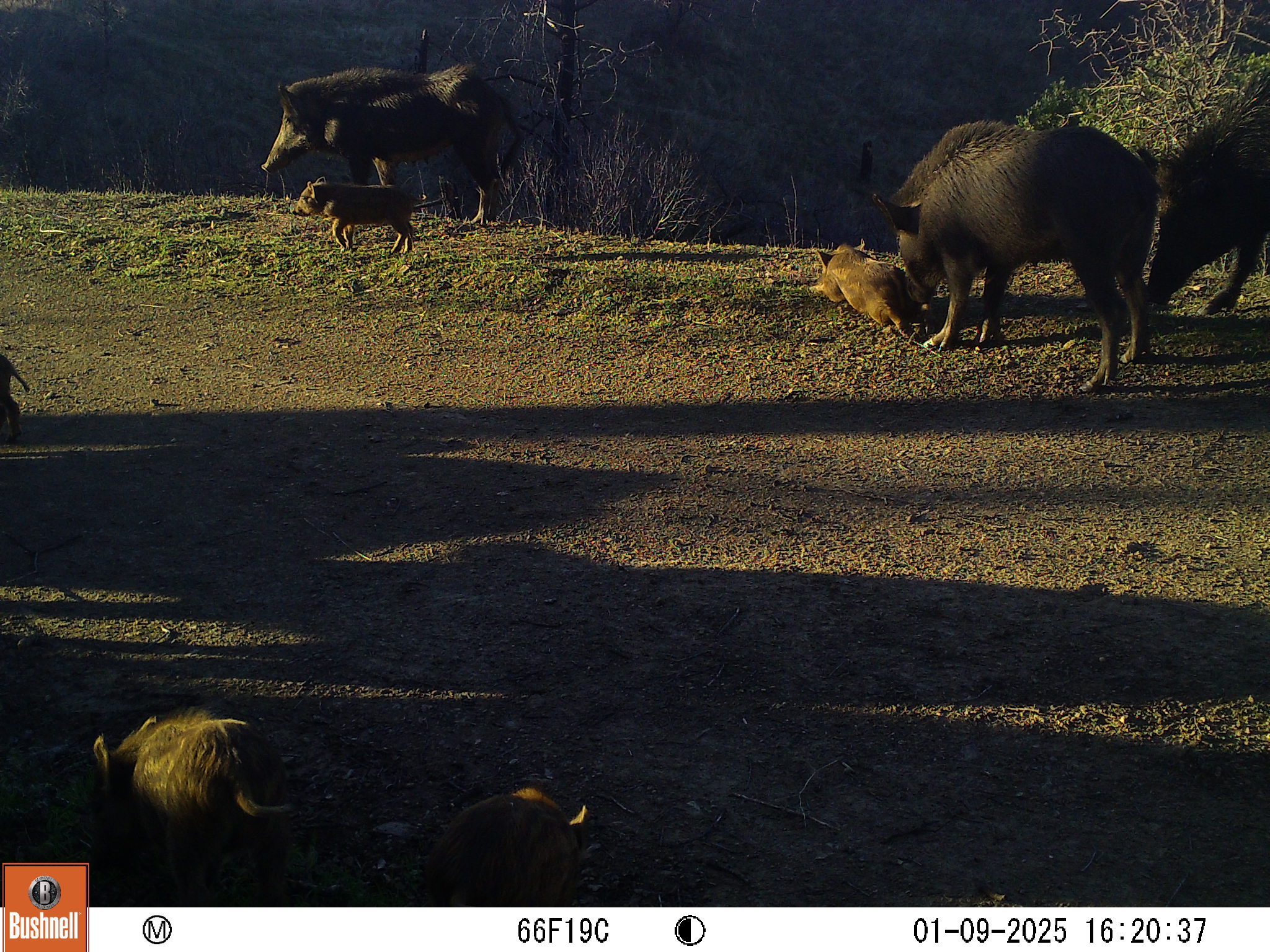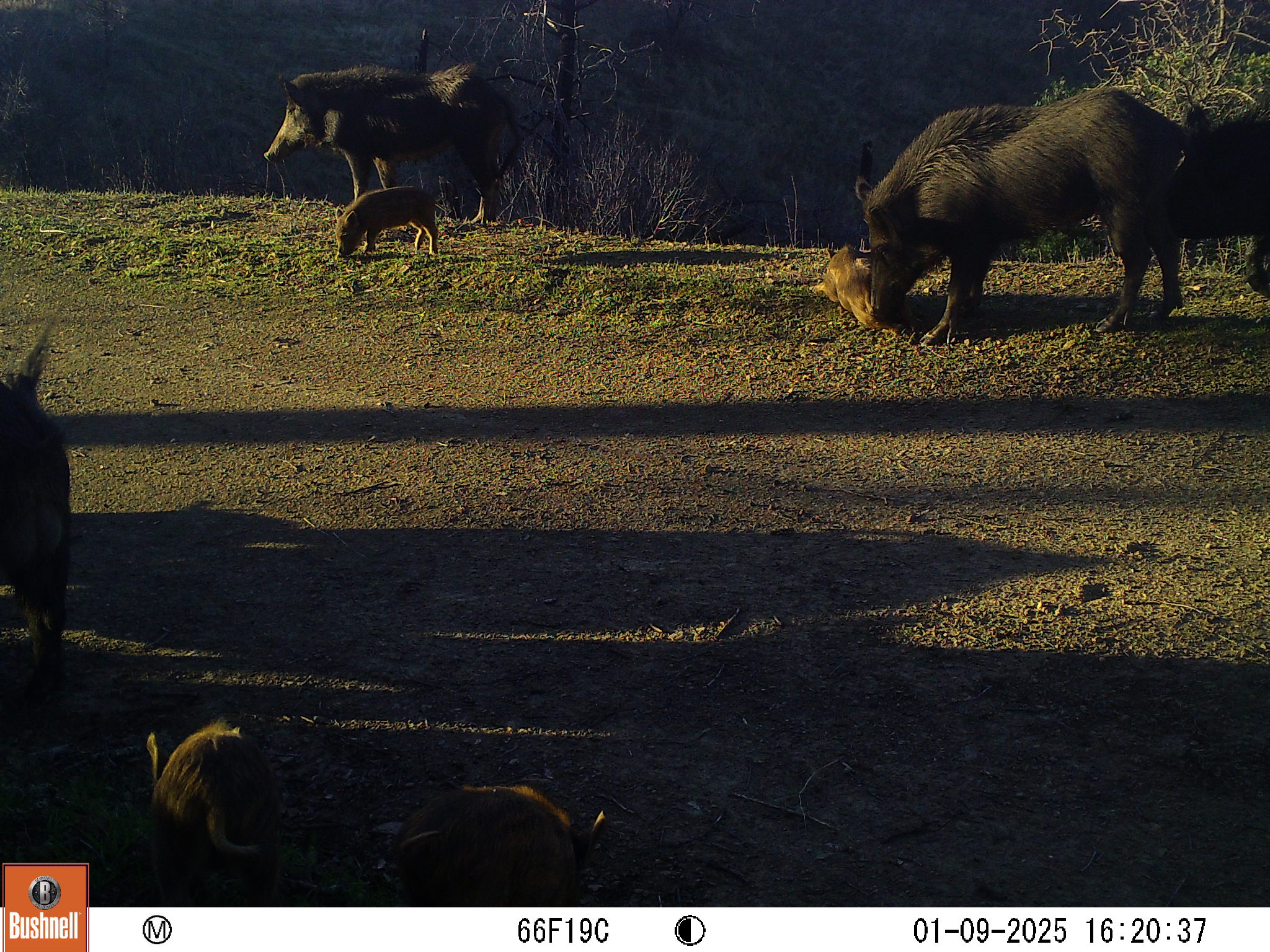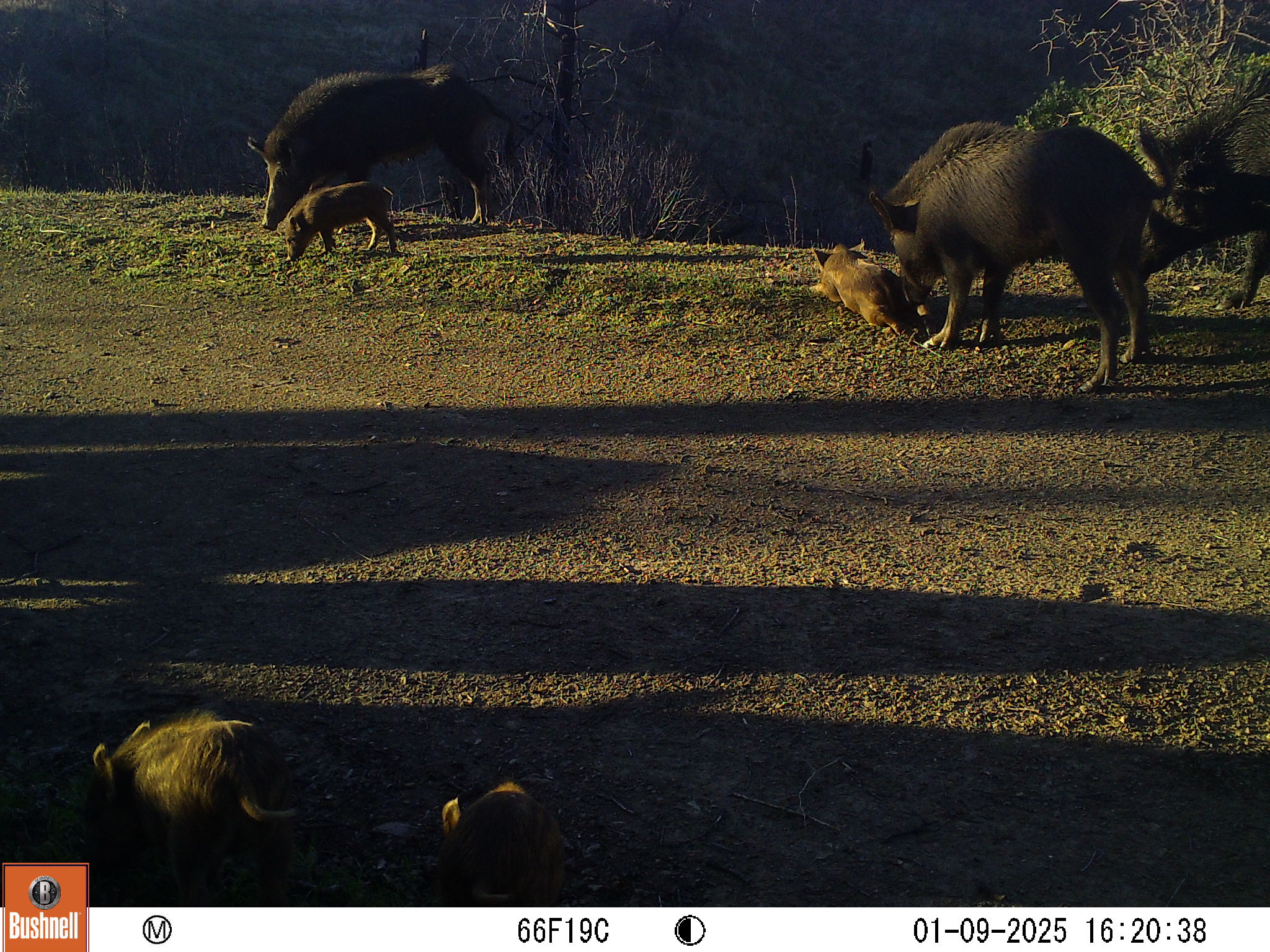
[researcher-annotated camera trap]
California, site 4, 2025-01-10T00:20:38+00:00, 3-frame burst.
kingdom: Animalia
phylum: Chordata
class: Mammalia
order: Artiodactyla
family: Suidae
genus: Sus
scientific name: Sus scrofa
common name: wild boar